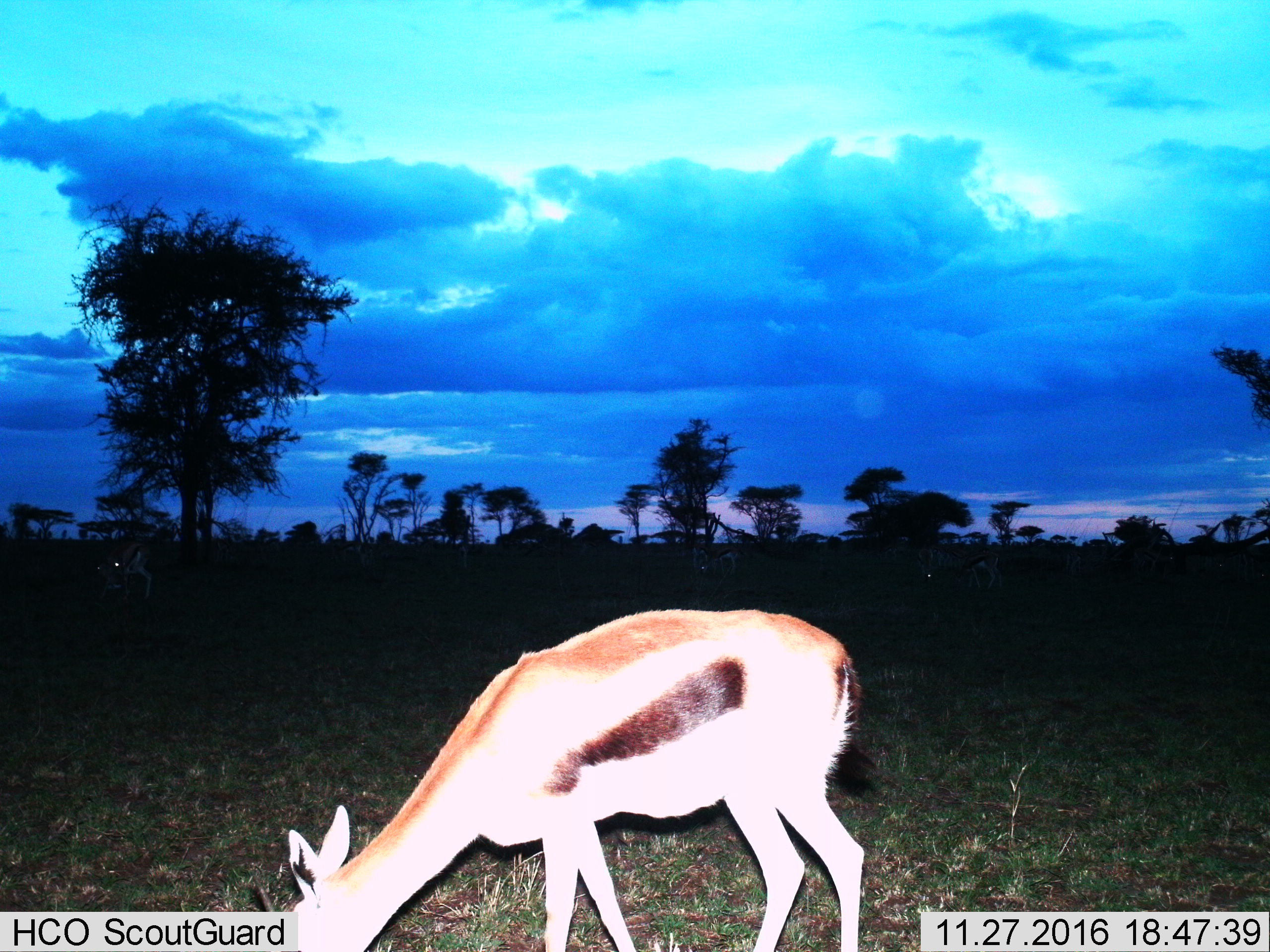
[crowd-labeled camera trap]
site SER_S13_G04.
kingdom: Animalia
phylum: Chordata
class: Mammalia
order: Artiodactyla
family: Bovidae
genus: Eudorcas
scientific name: Eudorcas thomsonii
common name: thomson's gazelle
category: gazellethomsons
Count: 1.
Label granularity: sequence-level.